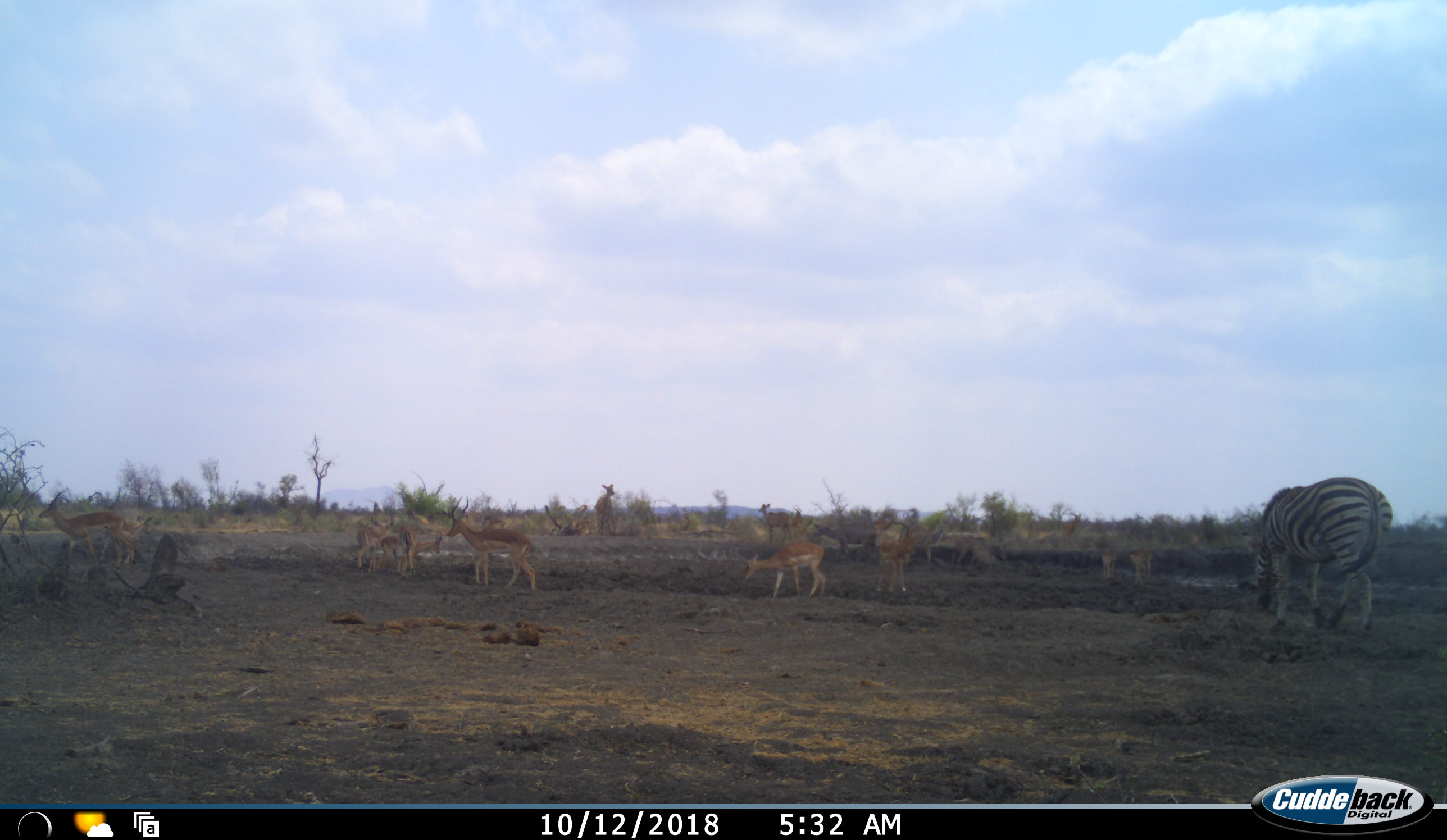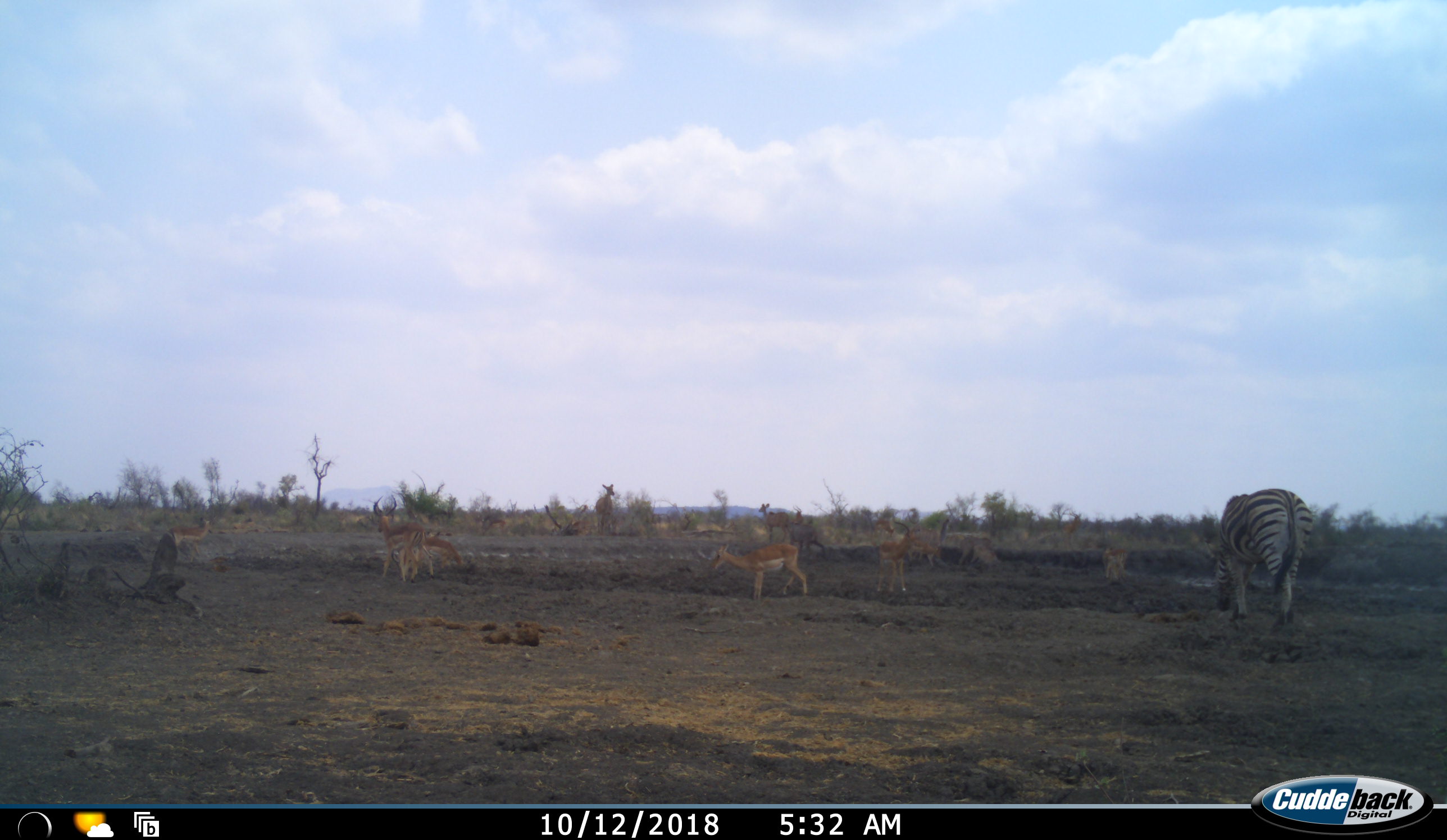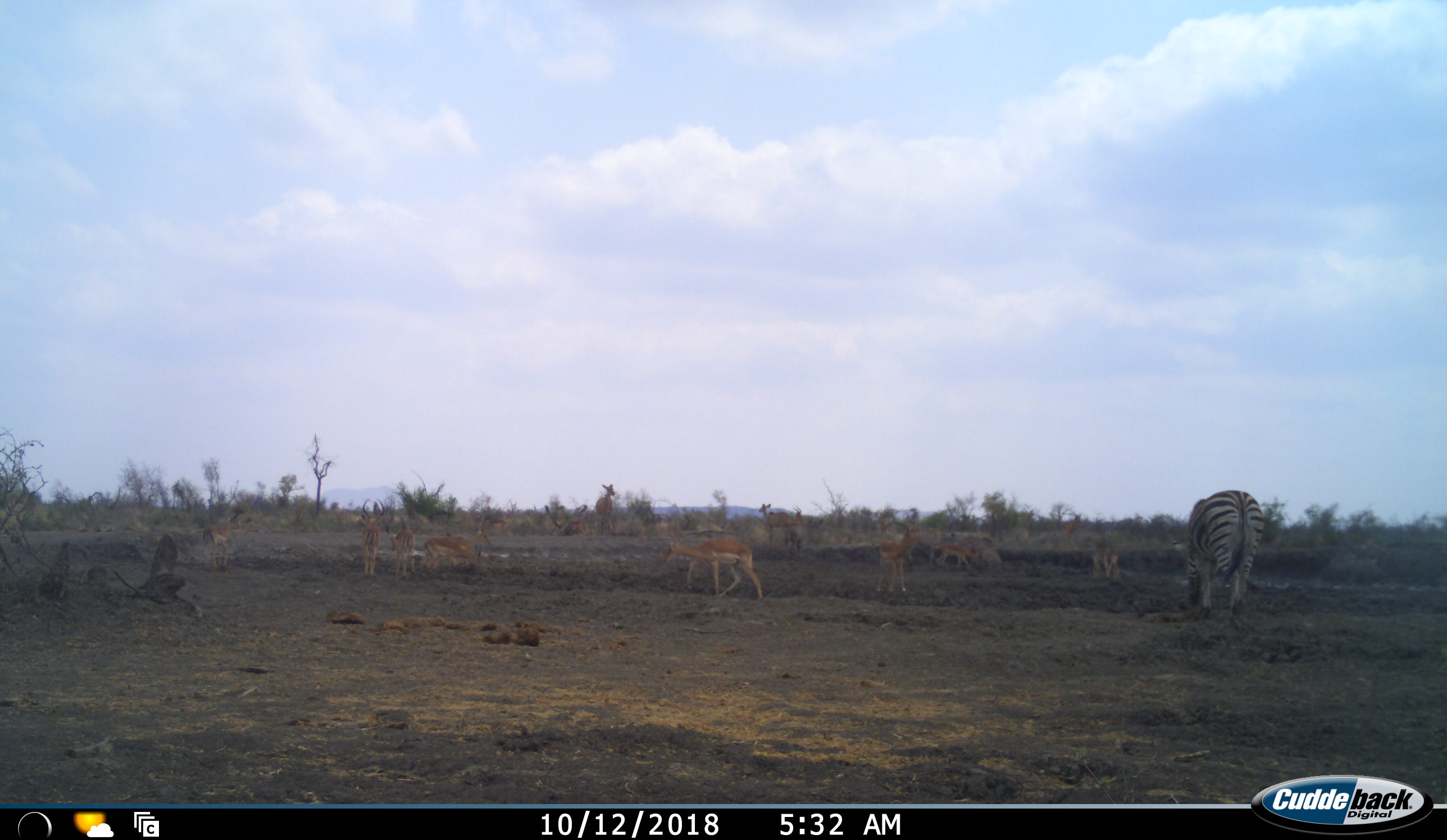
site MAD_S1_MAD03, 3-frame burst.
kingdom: Animalia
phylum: Chordata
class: Mammalia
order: Artiodactyla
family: Bovidae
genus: Aepyceros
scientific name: Aepyceros melampus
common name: impala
Impala (Aepyceros melampus), count 11-50. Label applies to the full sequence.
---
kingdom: Animalia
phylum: Chordata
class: Mammalia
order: Perissodactyla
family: Equidae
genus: Equus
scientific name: Equus quagga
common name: plains zebra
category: zebraplains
Zebraplains (plains zebra) (Equus quagga), count 1. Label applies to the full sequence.